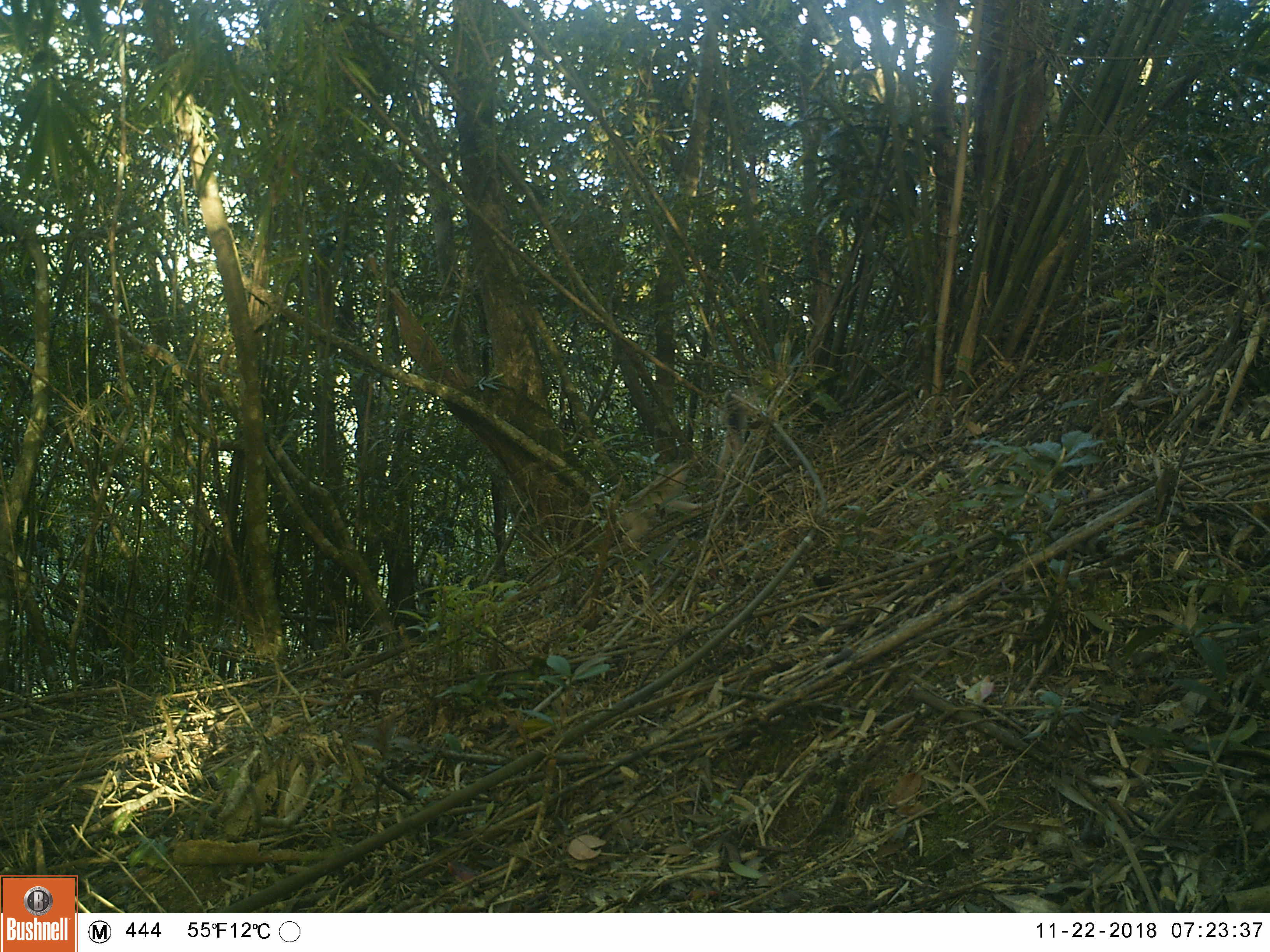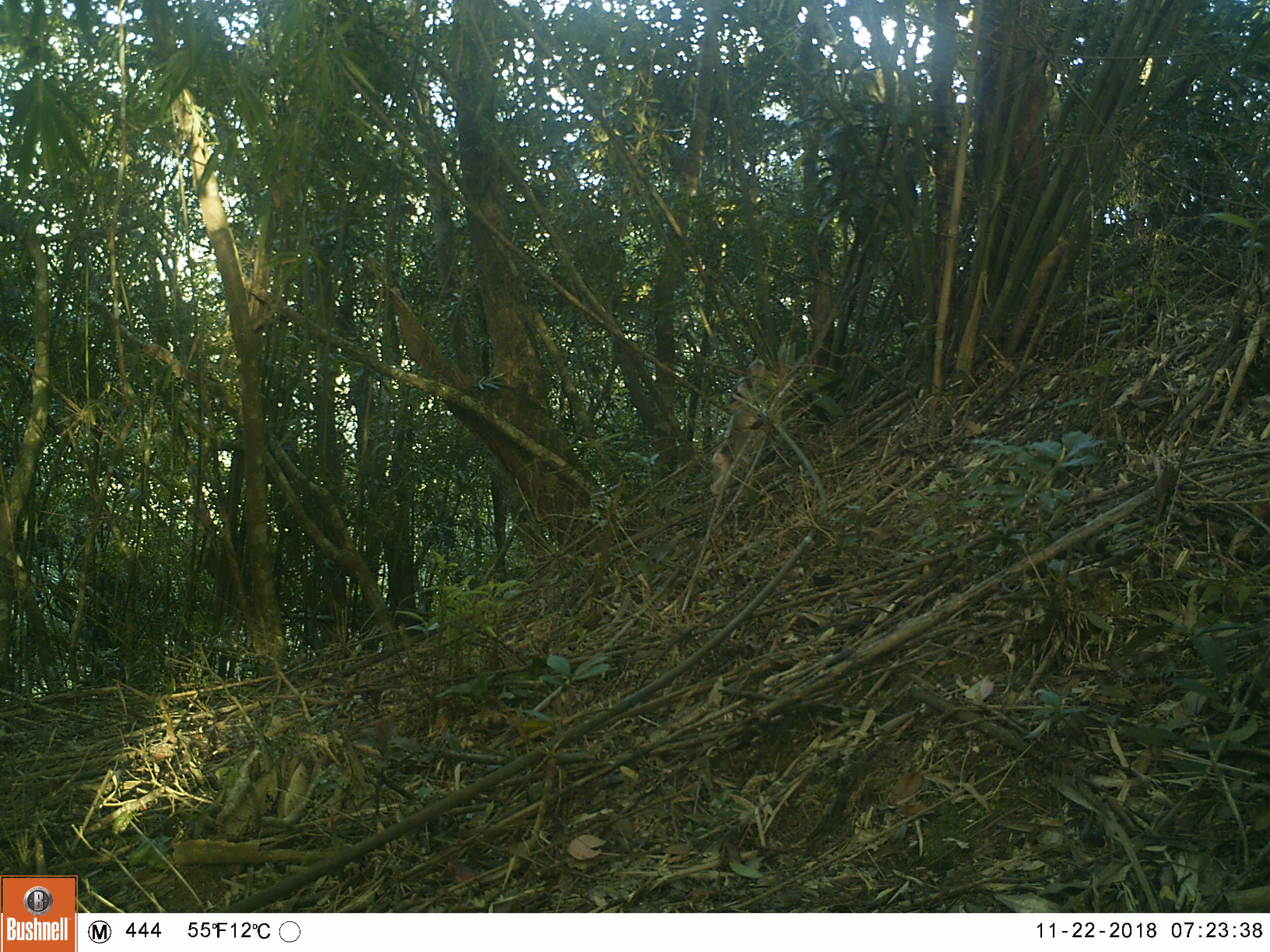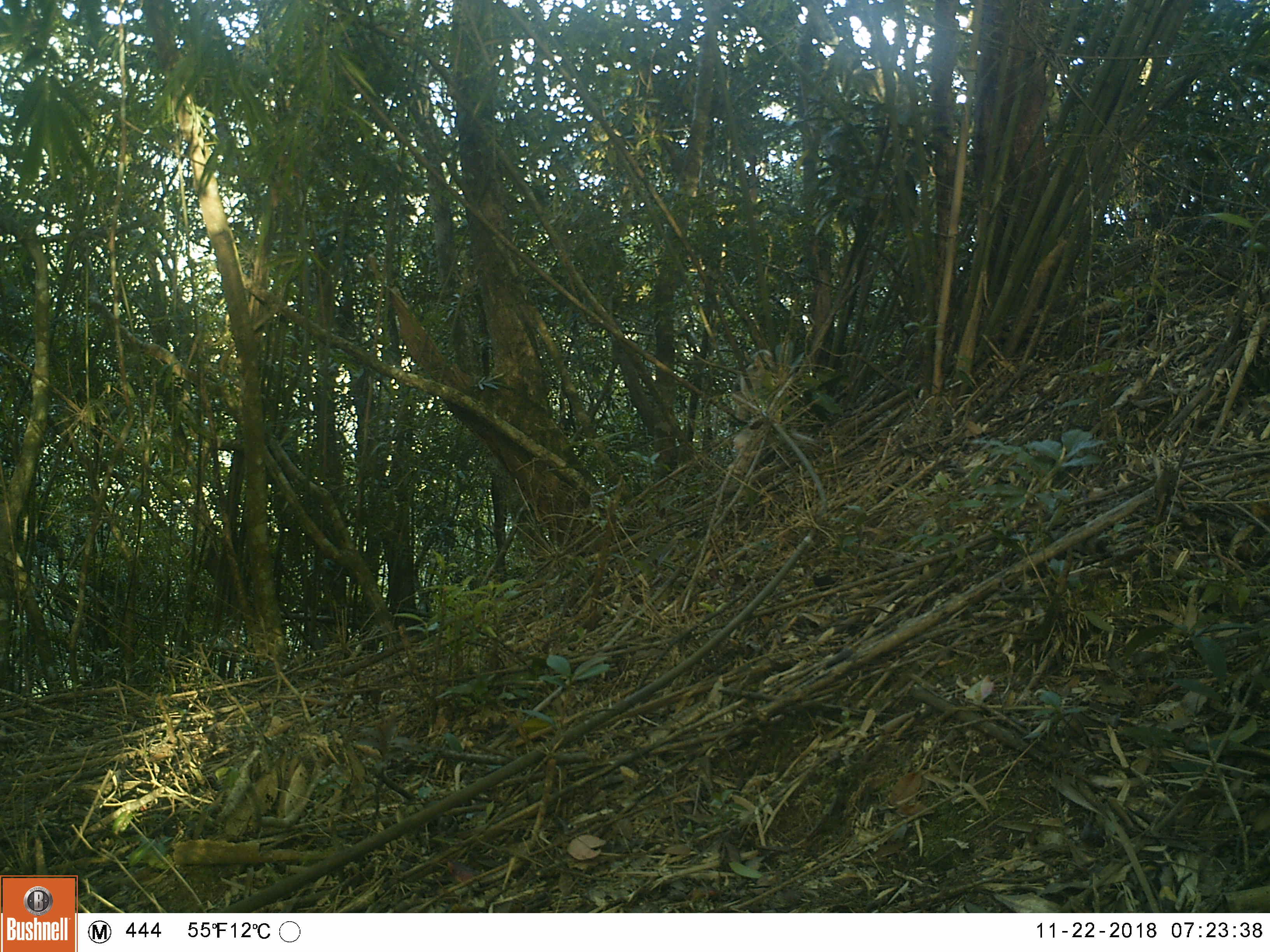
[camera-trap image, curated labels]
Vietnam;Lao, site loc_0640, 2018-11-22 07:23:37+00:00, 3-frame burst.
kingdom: Animalia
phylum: Chordata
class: Mammalia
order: Primates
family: Cercopithecidae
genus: Macaca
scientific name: Macaca arctoides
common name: stump-tailed macaque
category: stump tailed macaque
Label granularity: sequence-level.